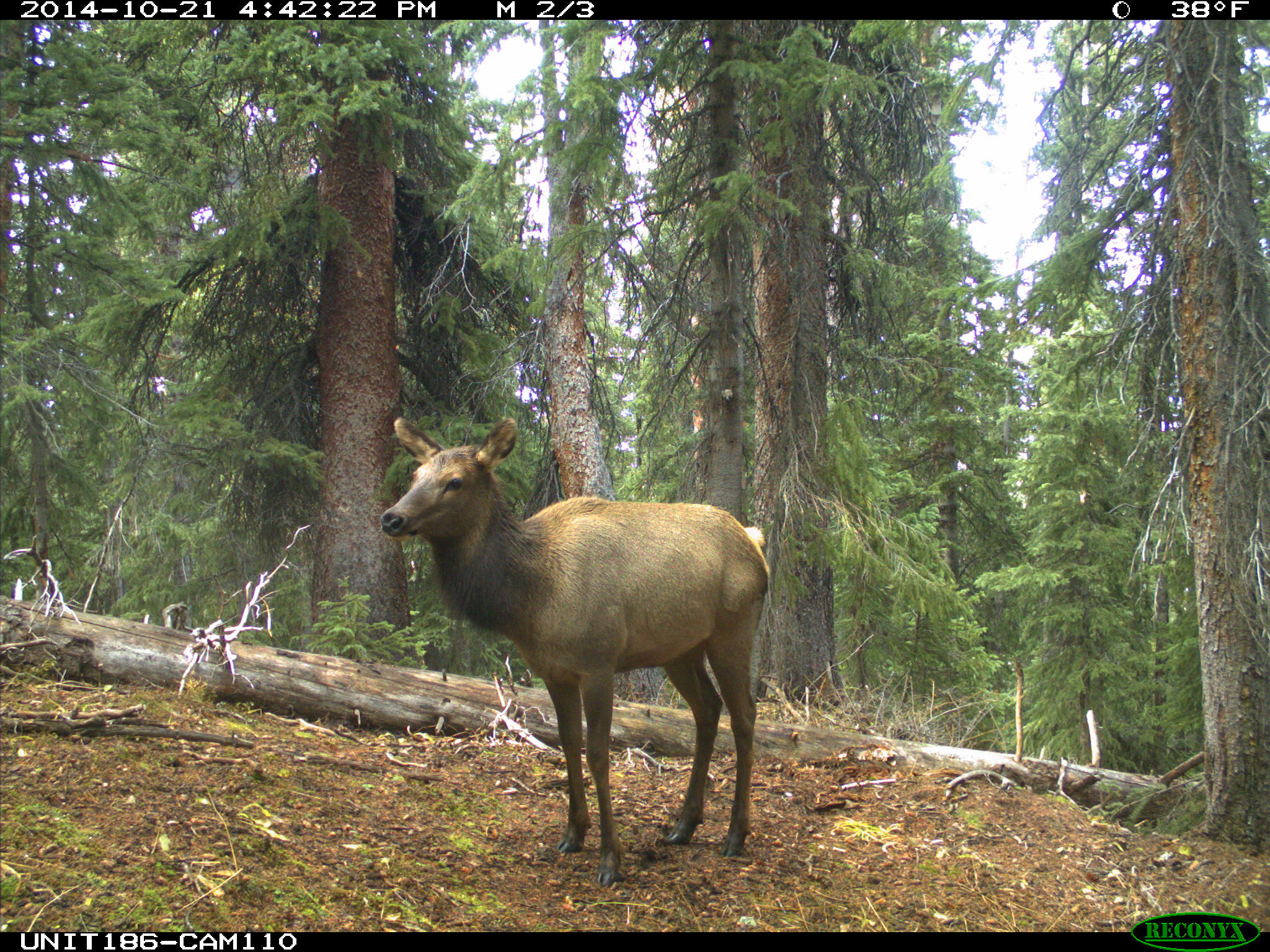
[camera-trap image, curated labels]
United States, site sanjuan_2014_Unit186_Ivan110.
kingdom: Animalia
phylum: Chordata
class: Mammalia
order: Artiodactyla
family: Cervidae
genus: Cervus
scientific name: Cervus elaphus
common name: red deer